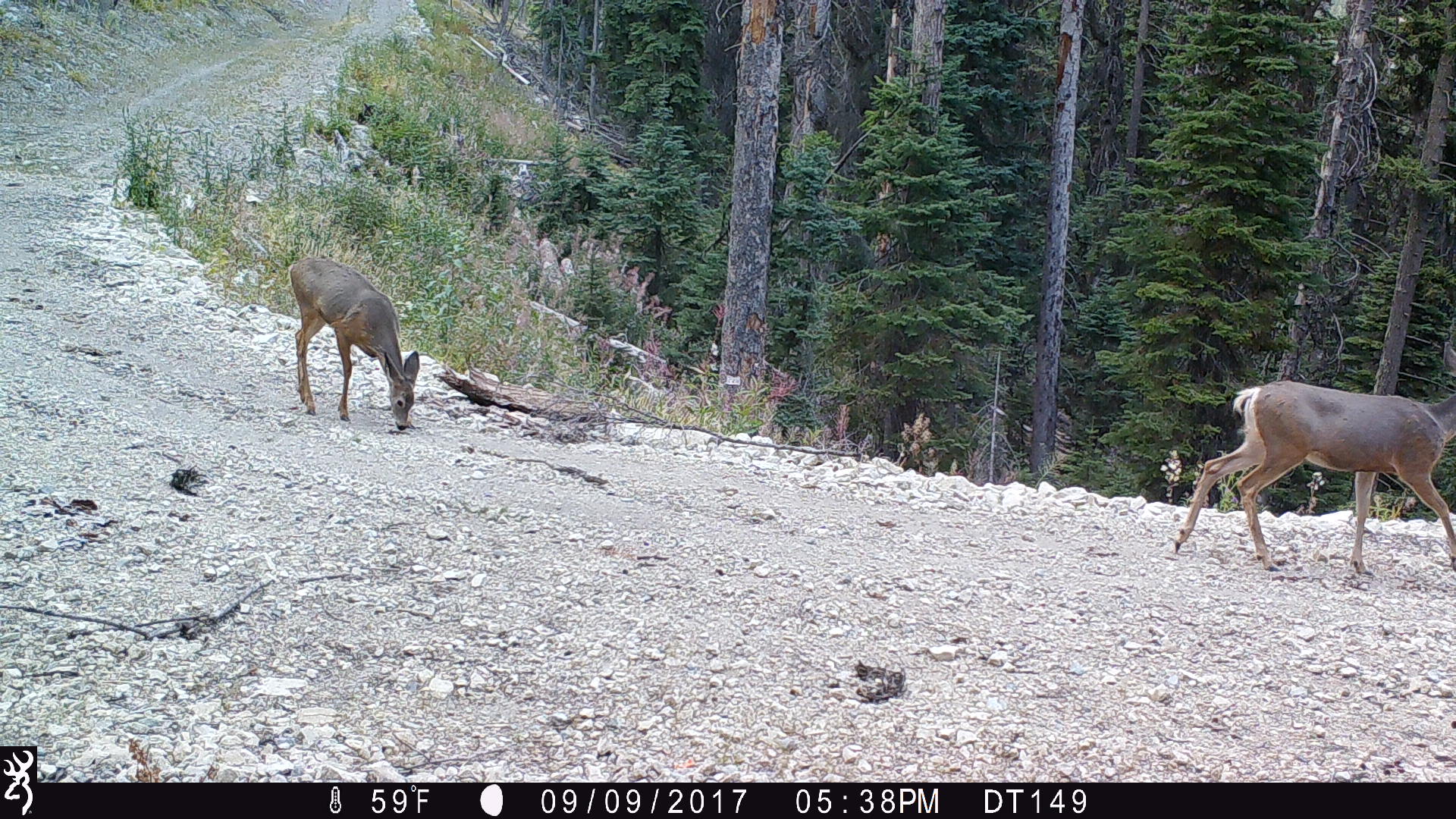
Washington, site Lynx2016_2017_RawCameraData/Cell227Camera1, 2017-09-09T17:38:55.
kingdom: Animalia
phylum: Chordata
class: Mammalia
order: Artiodactyla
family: Cervidae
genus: Odocoileus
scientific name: Odocoileus hemionus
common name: mule deer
Odocoileus hemionus (mule deer). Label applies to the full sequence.